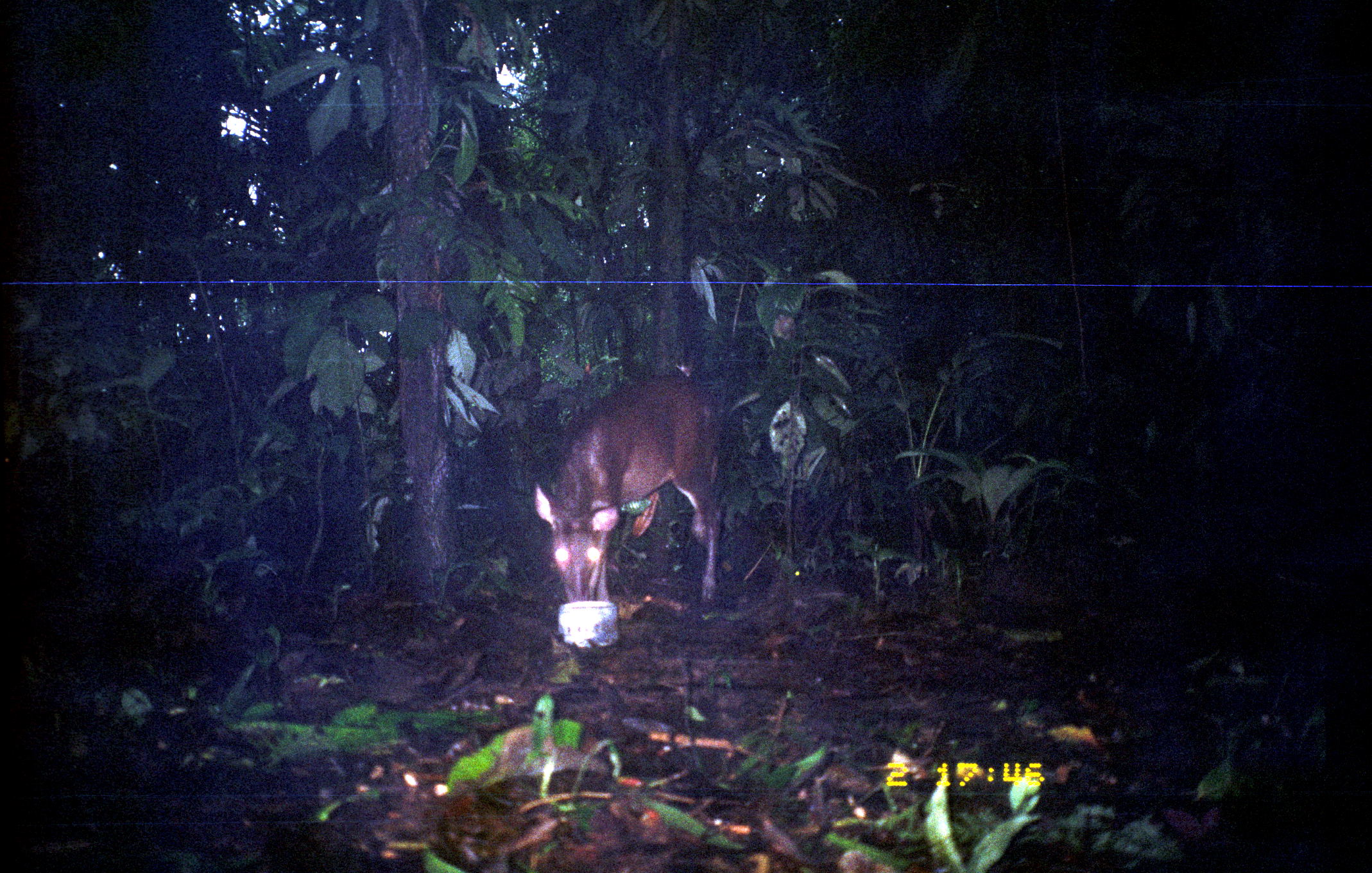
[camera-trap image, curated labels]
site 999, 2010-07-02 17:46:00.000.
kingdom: Animalia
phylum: Chordata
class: Mammalia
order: Artiodactyla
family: Cervidae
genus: Mazama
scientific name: Mazama americana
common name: red brocket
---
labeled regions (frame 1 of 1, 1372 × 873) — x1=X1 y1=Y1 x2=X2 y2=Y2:
mazama americana: x1=533 y1=374 x2=721 y2=604